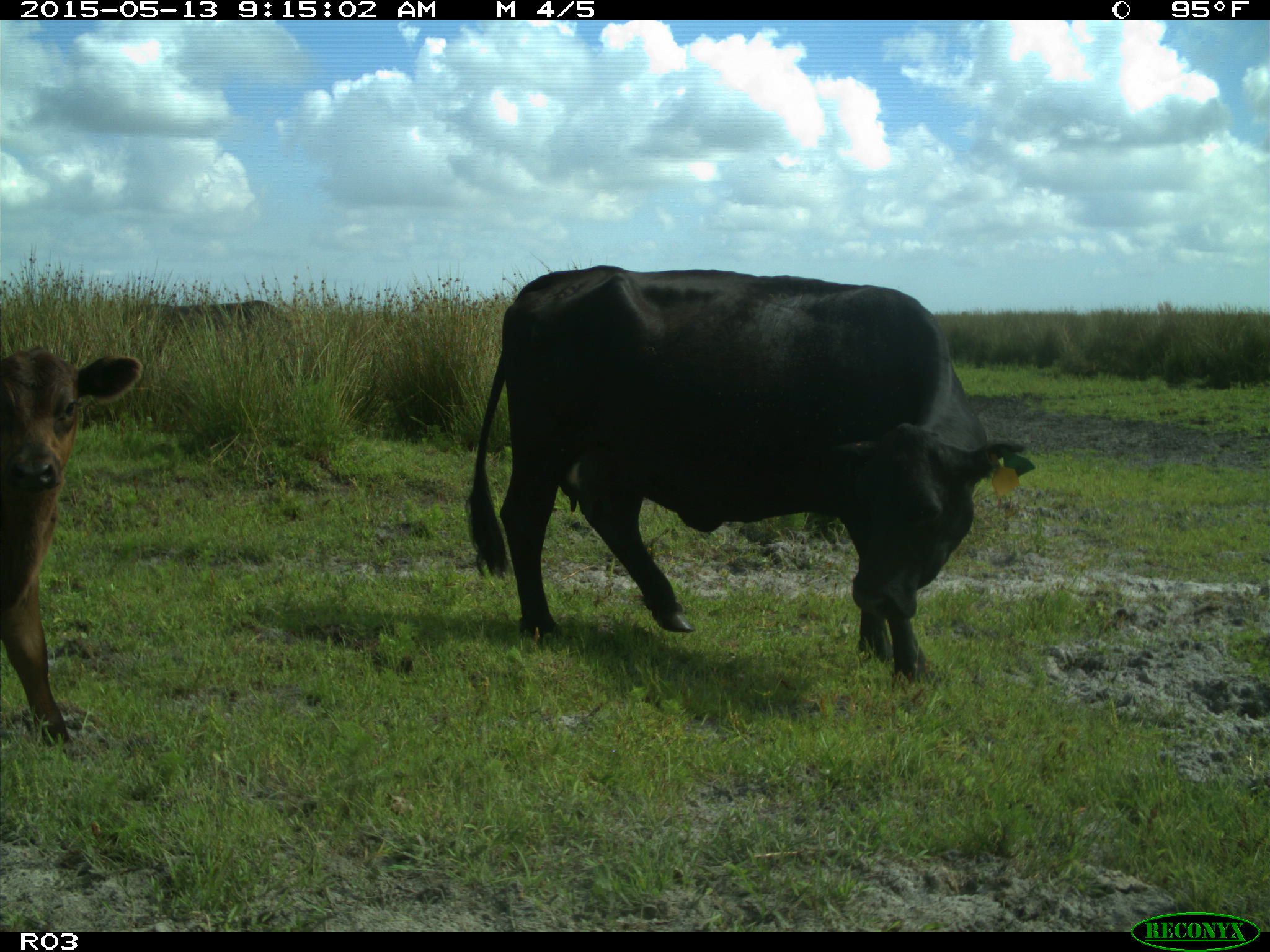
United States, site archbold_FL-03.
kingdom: Animalia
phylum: Chordata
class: Mammalia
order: Artiodactyla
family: Bovidae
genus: Bos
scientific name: Bos taurus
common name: domestic cow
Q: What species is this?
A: Bos taurus (domestic cow).